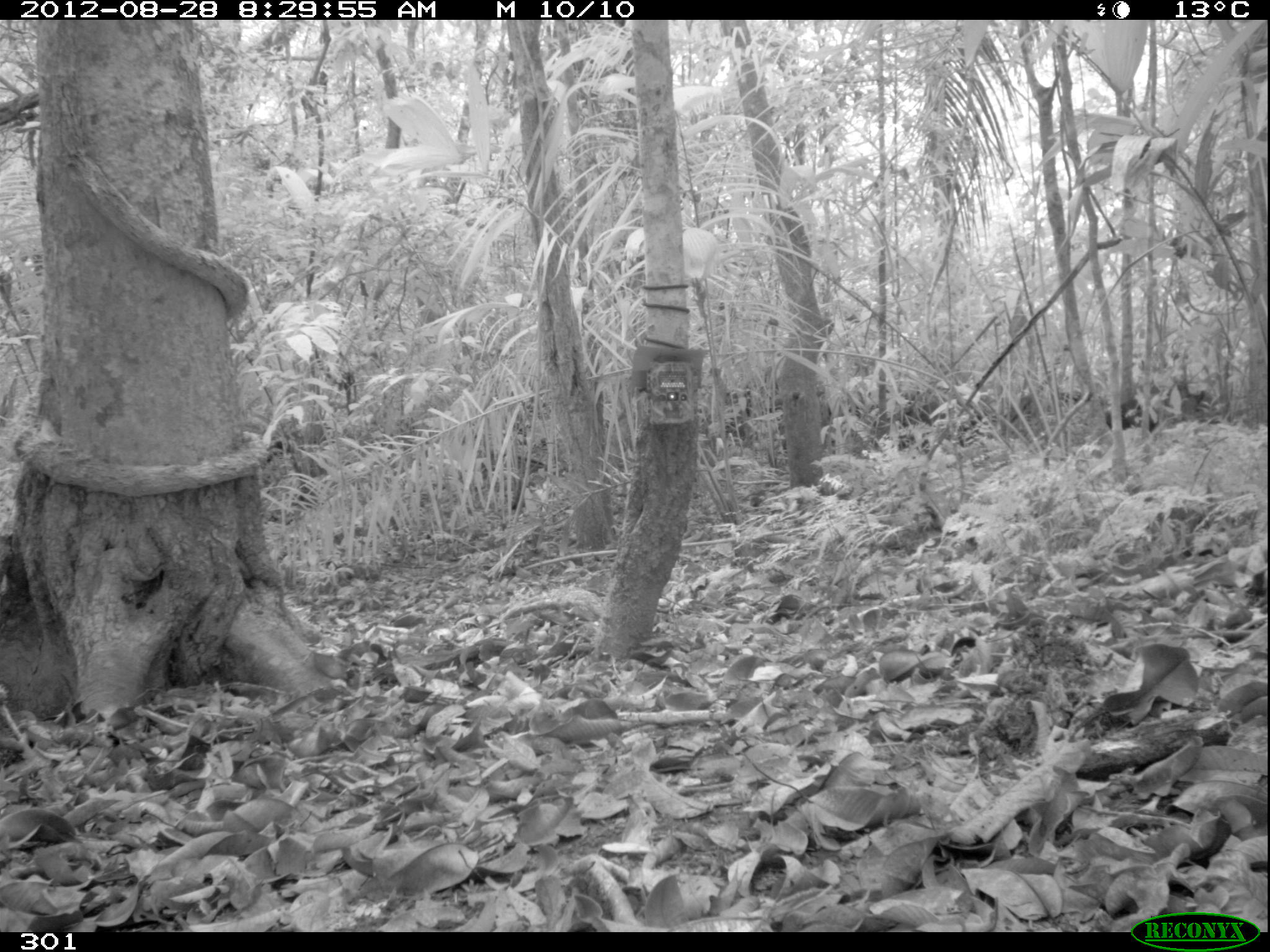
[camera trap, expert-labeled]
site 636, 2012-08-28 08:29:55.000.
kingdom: Animalia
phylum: Chordata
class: Mammalia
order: Artiodactyla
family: Tayassuidae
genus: Pecari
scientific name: Pecari tajacu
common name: collared peccary